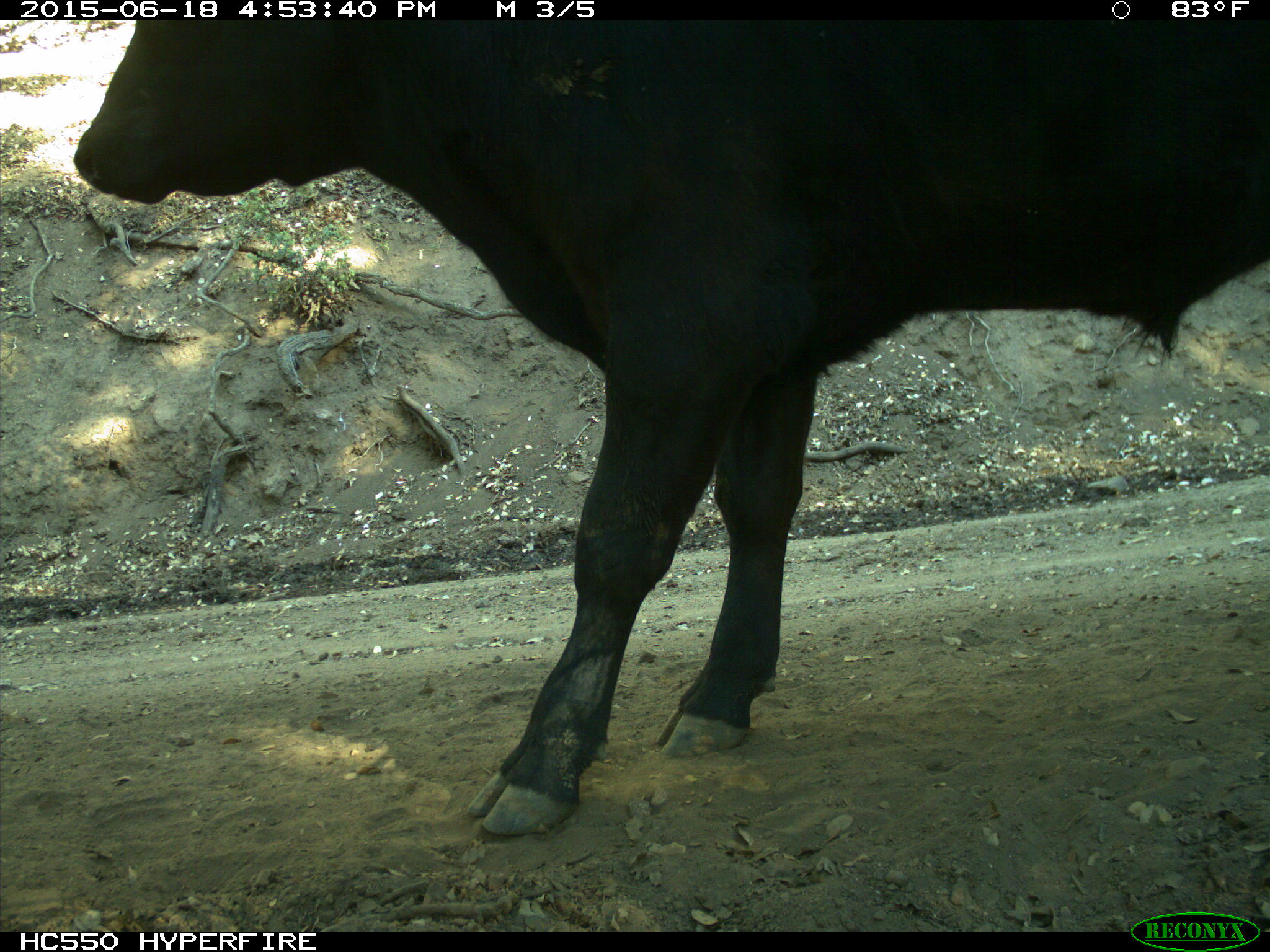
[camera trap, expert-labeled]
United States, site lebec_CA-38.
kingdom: Animalia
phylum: Chordata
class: Mammalia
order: Artiodactyla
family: Bovidae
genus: Bos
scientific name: Bos taurus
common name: domestic cow